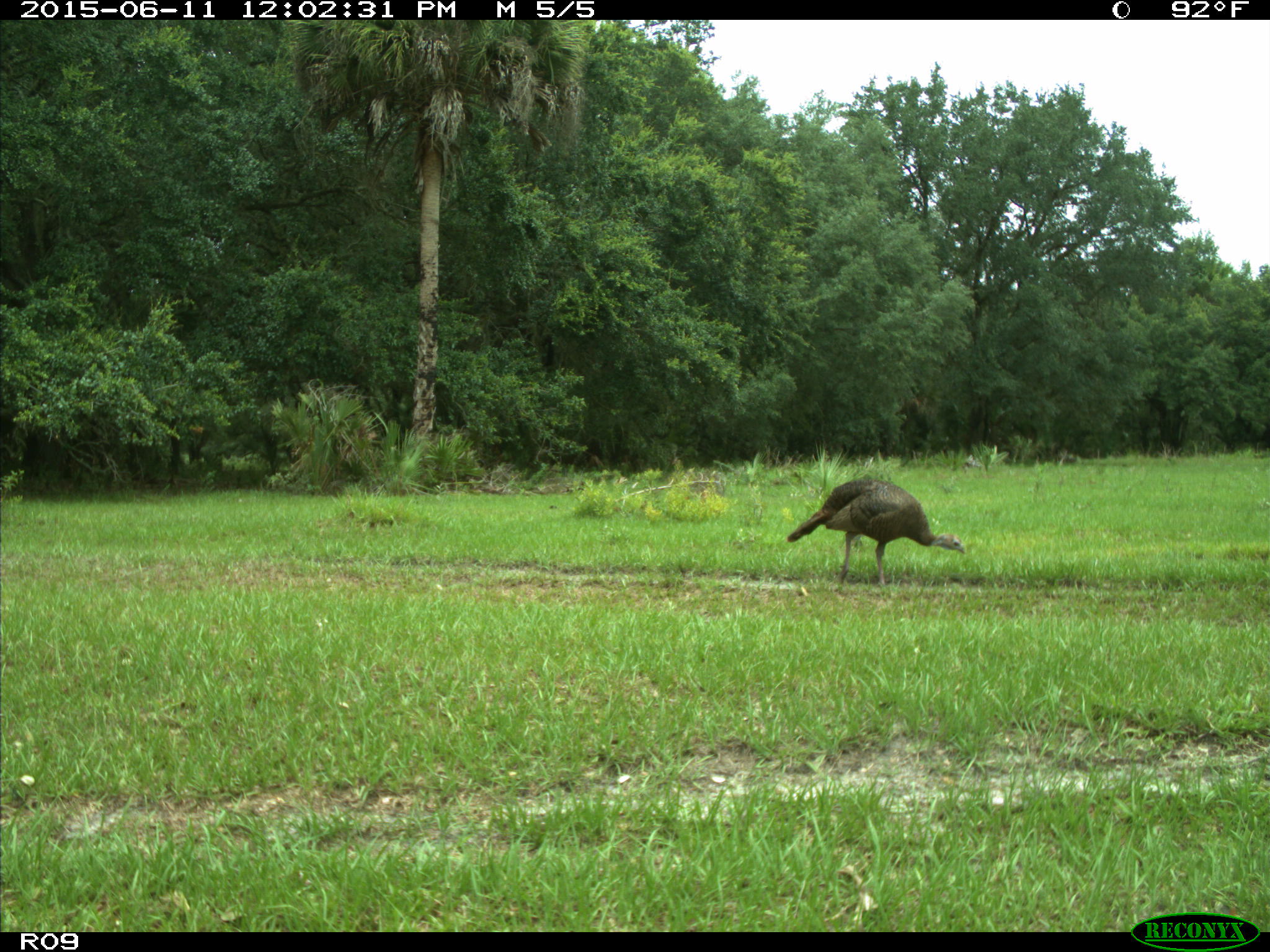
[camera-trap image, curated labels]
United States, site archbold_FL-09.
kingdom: Animalia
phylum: Chordata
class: Aves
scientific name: Aves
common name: birds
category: unidentified bird